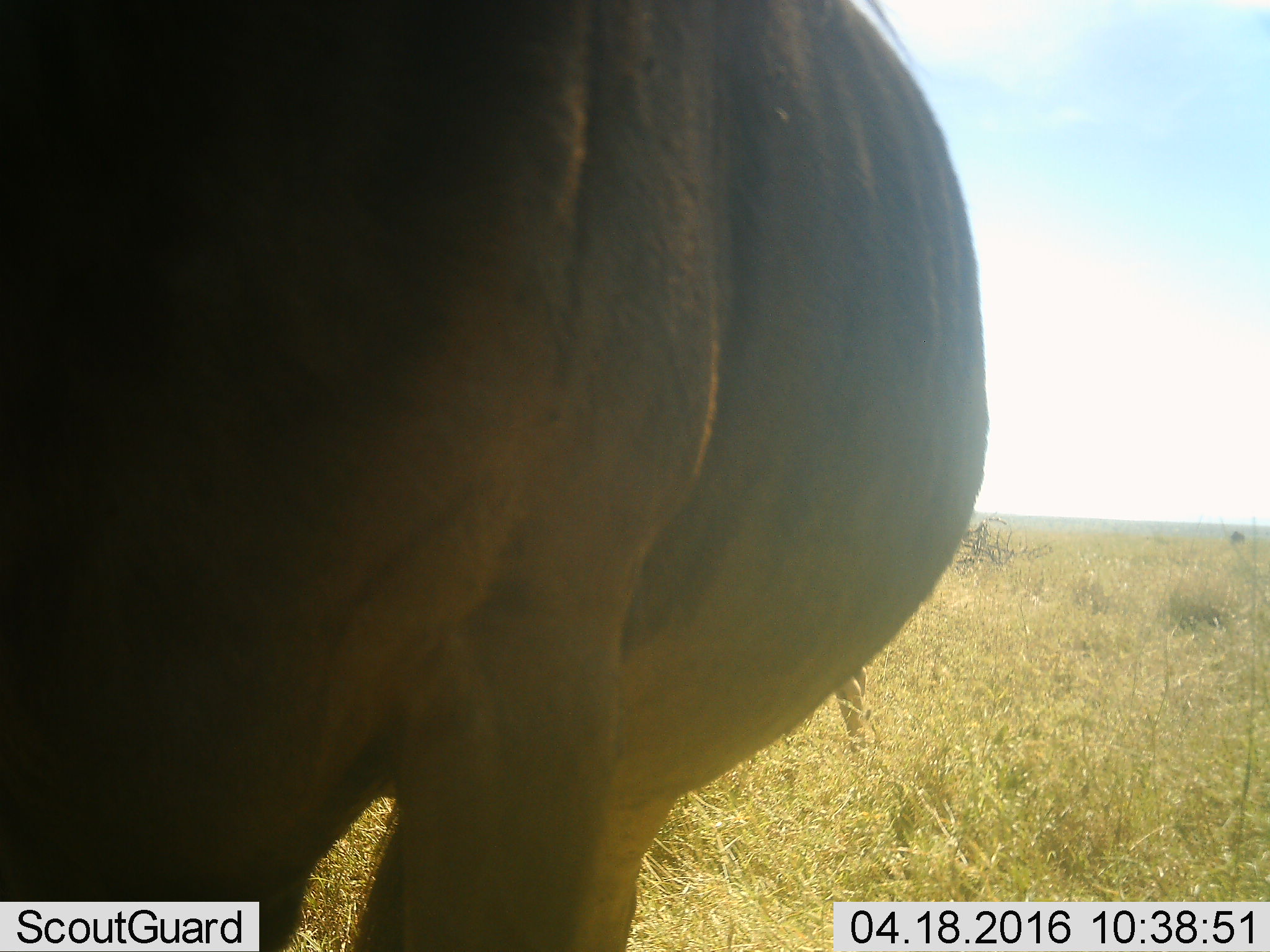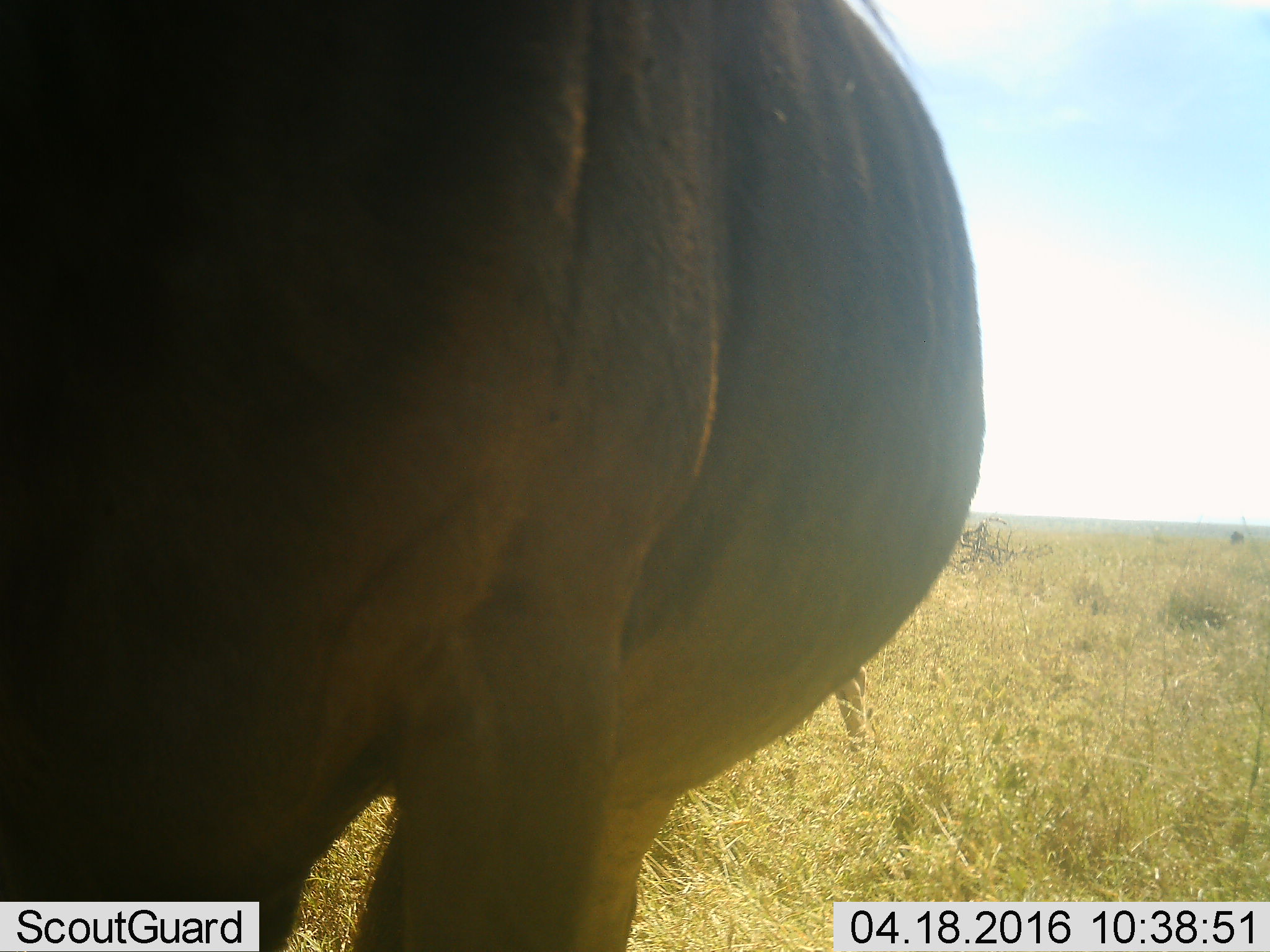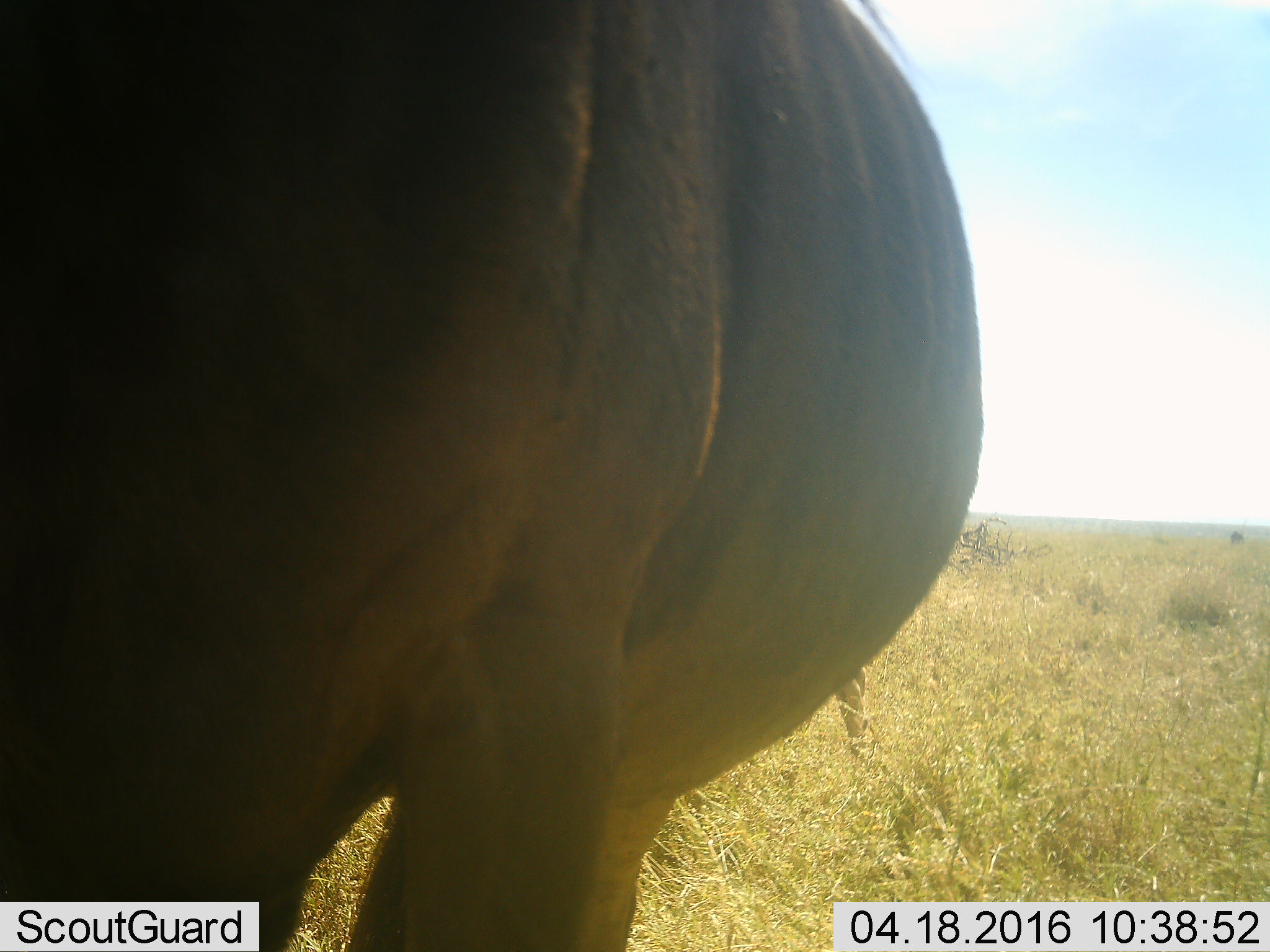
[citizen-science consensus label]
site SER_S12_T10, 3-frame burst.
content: unidentified animal